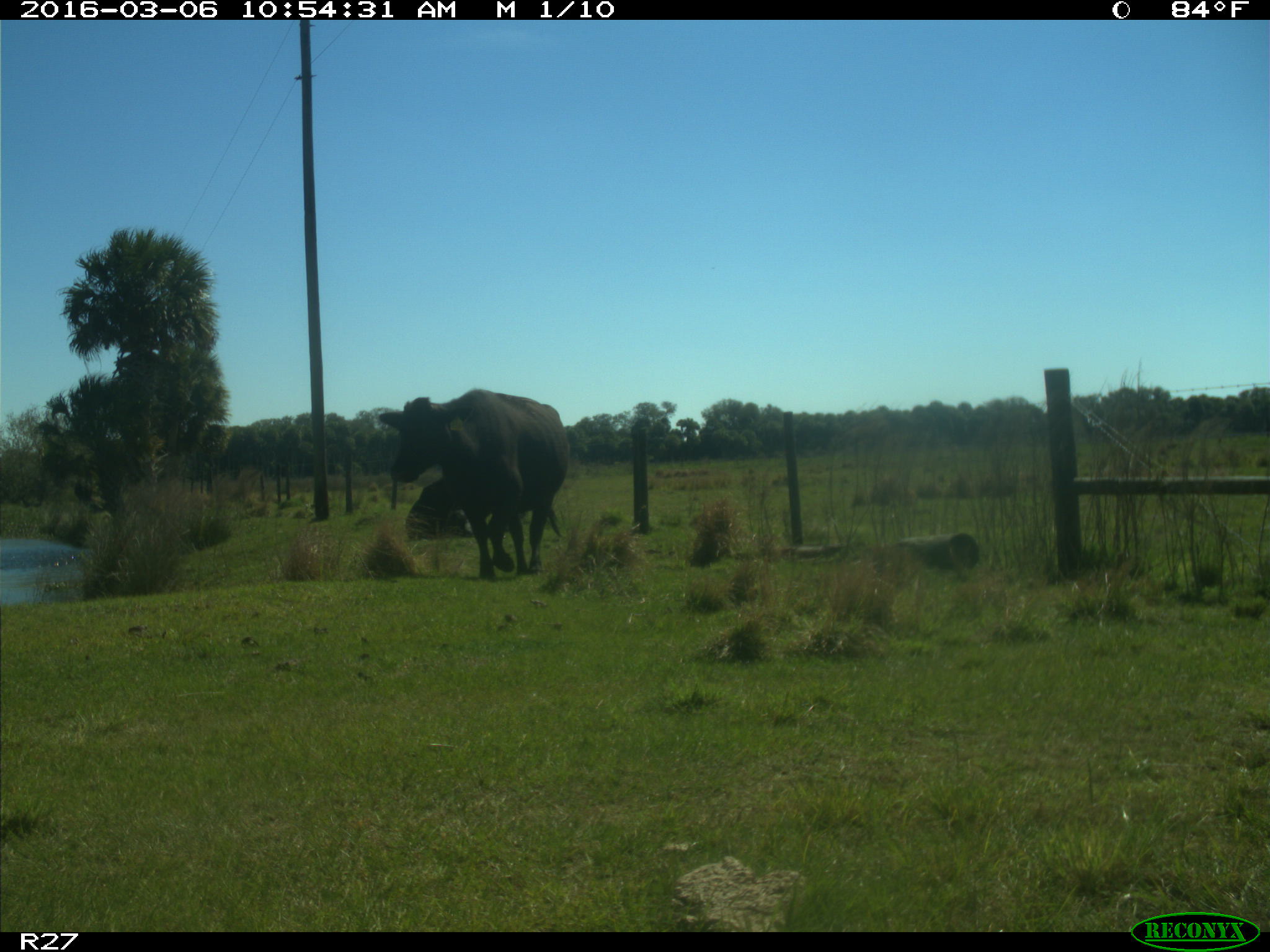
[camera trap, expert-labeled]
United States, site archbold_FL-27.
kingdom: Animalia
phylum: Chordata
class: Mammalia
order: Artiodactyla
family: Bovidae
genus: Bos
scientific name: Bos taurus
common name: domestic cow